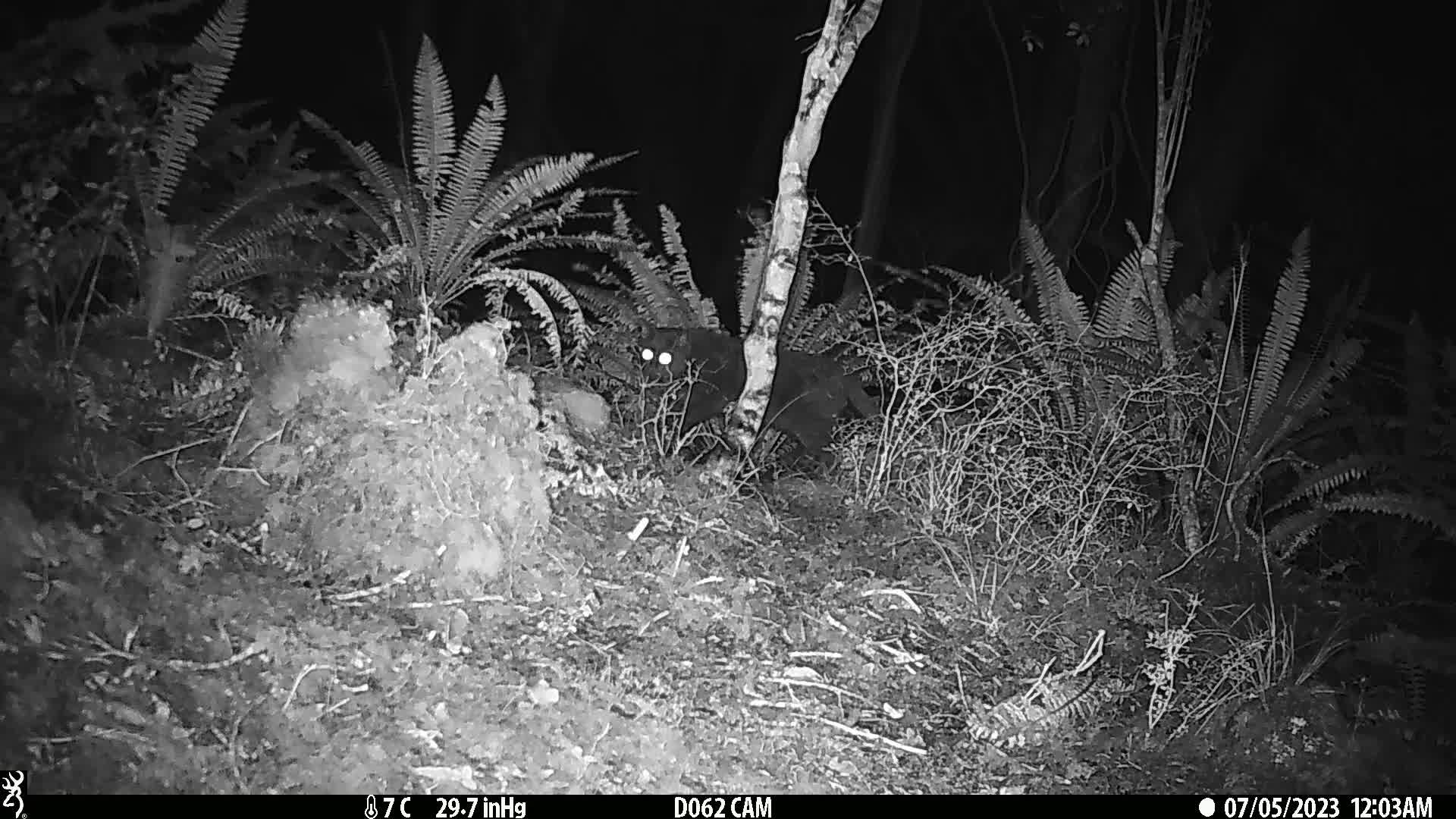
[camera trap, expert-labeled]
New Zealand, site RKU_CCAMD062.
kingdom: Animalia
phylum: Chordata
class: Mammalia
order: Carnivora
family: Felidae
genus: Felis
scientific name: Felis catus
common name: domestic cat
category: cat